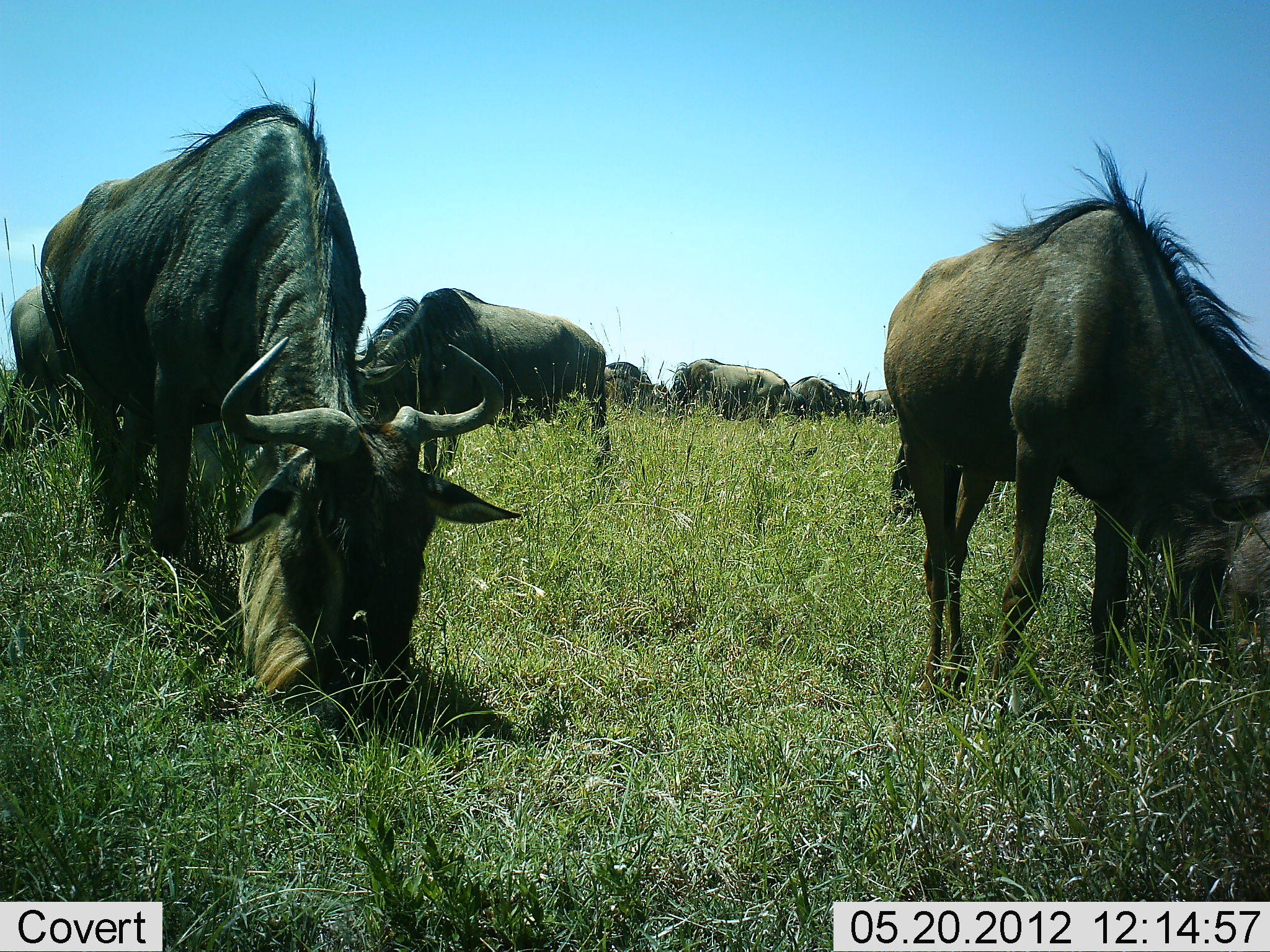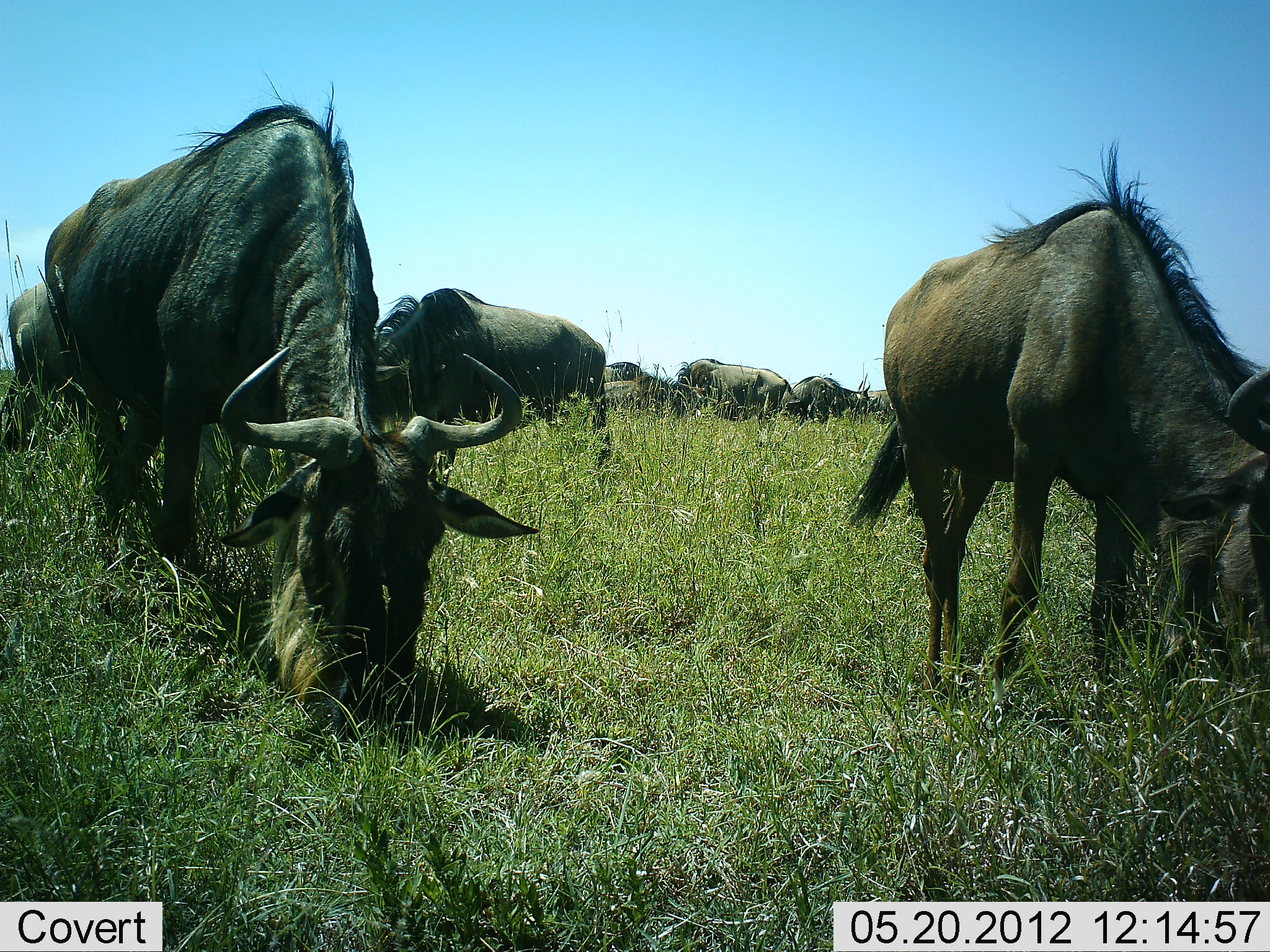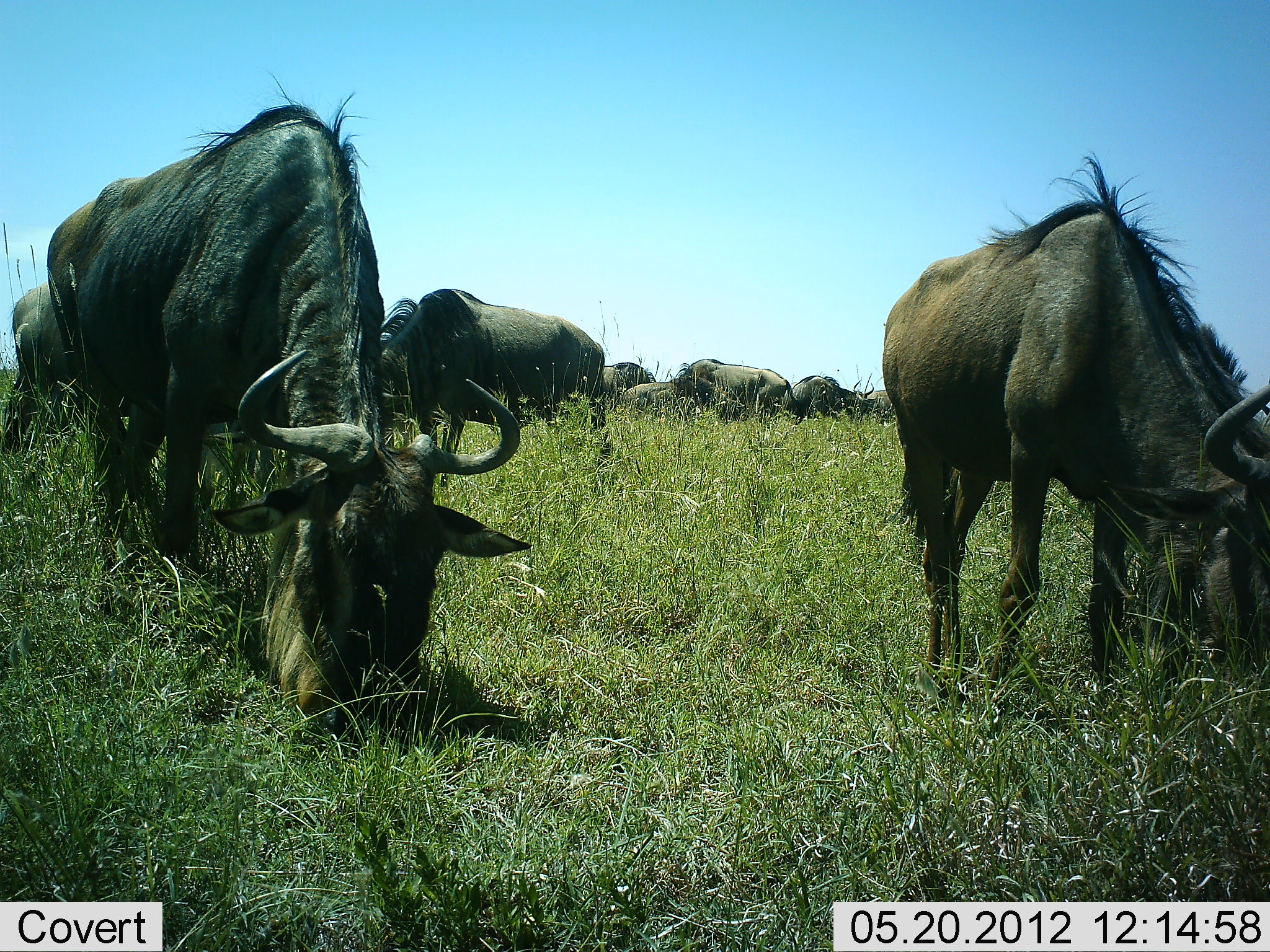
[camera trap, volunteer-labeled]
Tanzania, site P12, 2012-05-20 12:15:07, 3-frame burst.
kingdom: Animalia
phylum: Chordata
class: Mammalia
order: Artiodactyla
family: Bovidae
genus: Connochaetes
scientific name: Connochaetes taurinus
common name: blue wildebeest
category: wildebeest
Wildebeest (blue wildebeest) (Connochaetes taurinus), count 9. Behavior (volunteer vote fractions): standing 40%, resting 0%, moving 10%, interacting 0%. Young present (vote fraction): 0%. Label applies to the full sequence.